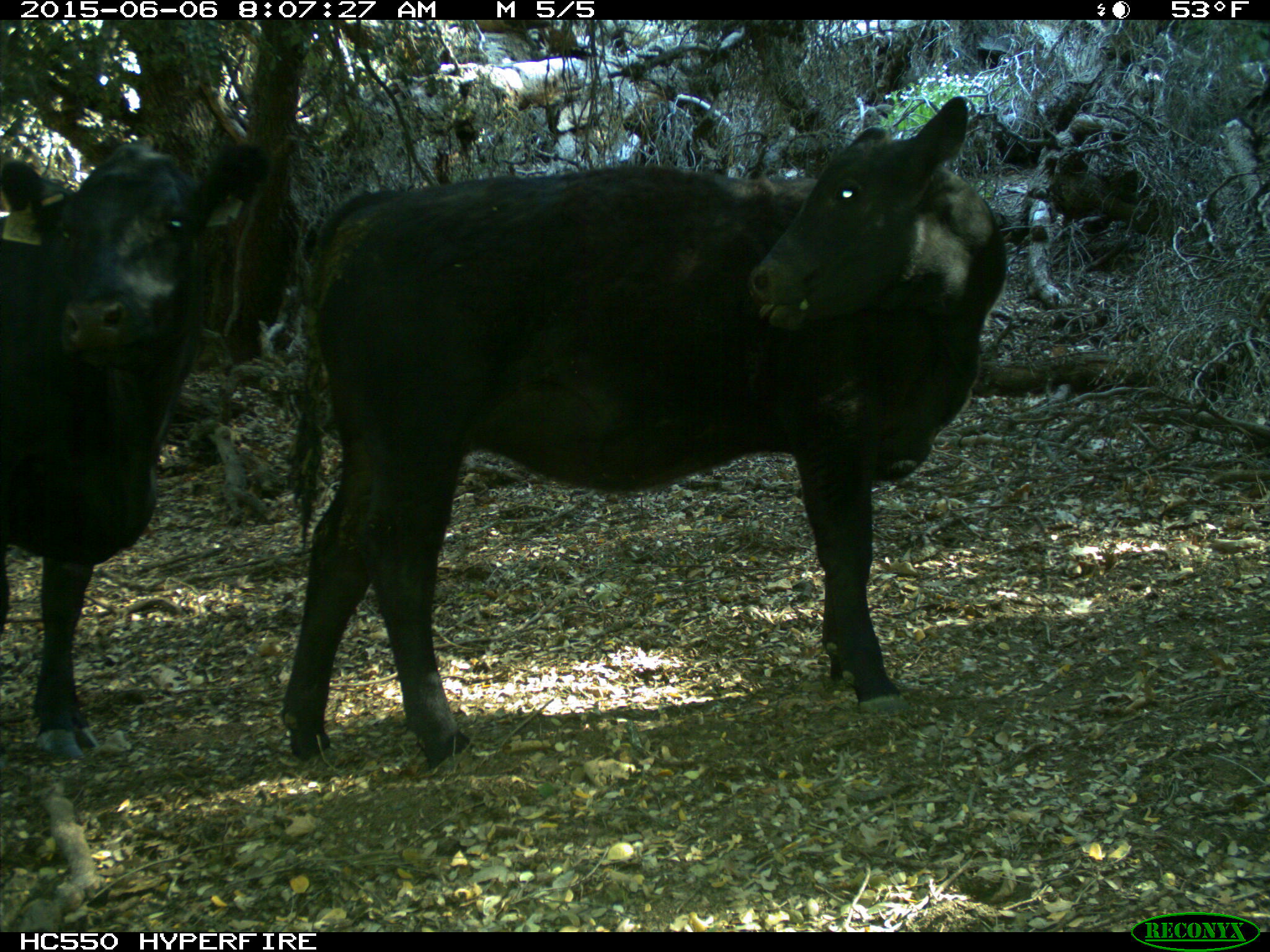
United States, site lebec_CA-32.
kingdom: Animalia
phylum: Chordata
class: Mammalia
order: Artiodactyla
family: Bovidae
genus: Bos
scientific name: Bos taurus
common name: domestic cow